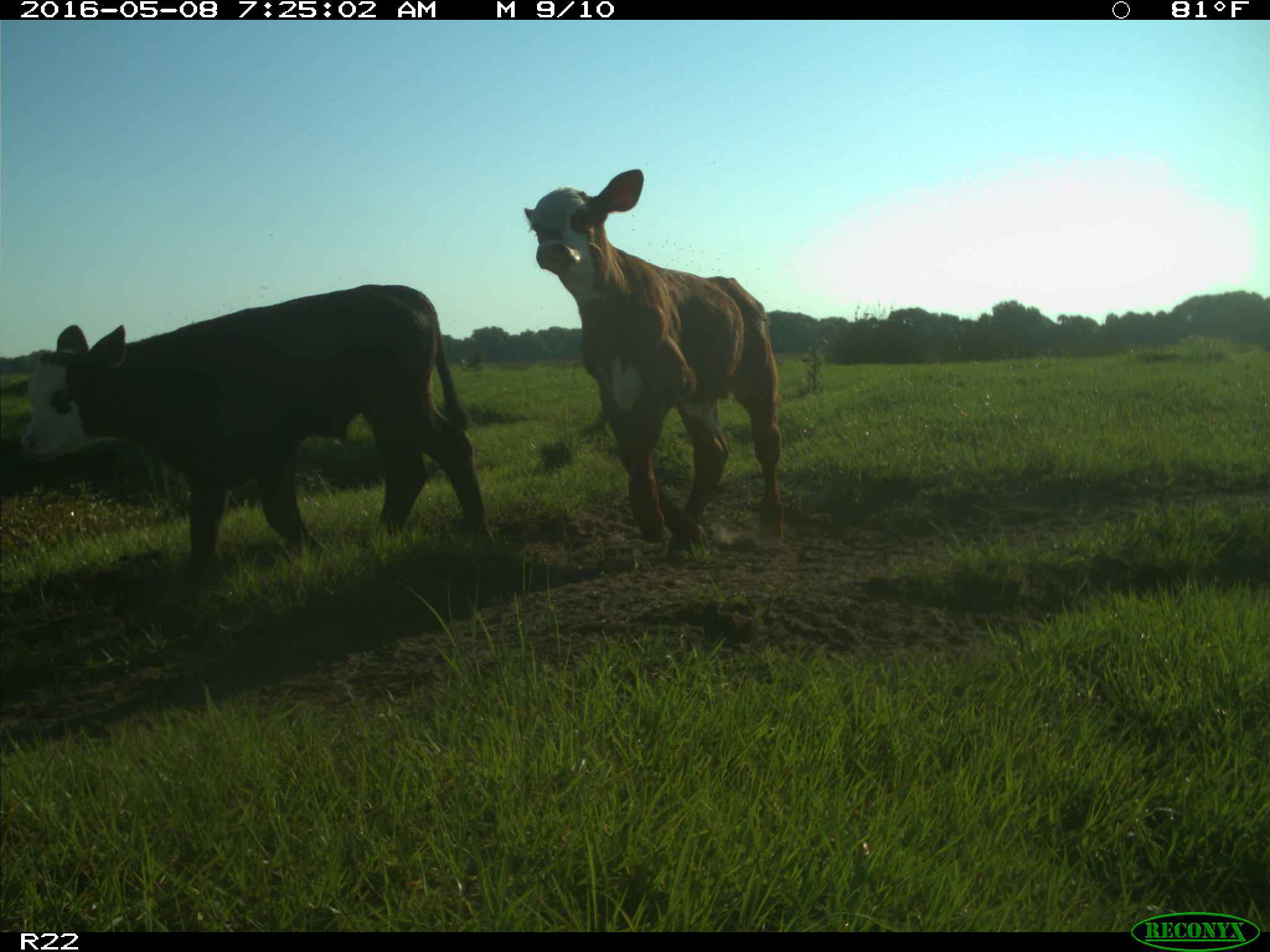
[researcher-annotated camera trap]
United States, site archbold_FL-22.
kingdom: Animalia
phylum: Chordata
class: Mammalia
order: Artiodactyla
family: Bovidae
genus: Bos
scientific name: Bos taurus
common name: domestic cow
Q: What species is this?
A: Bos taurus (domestic cow).